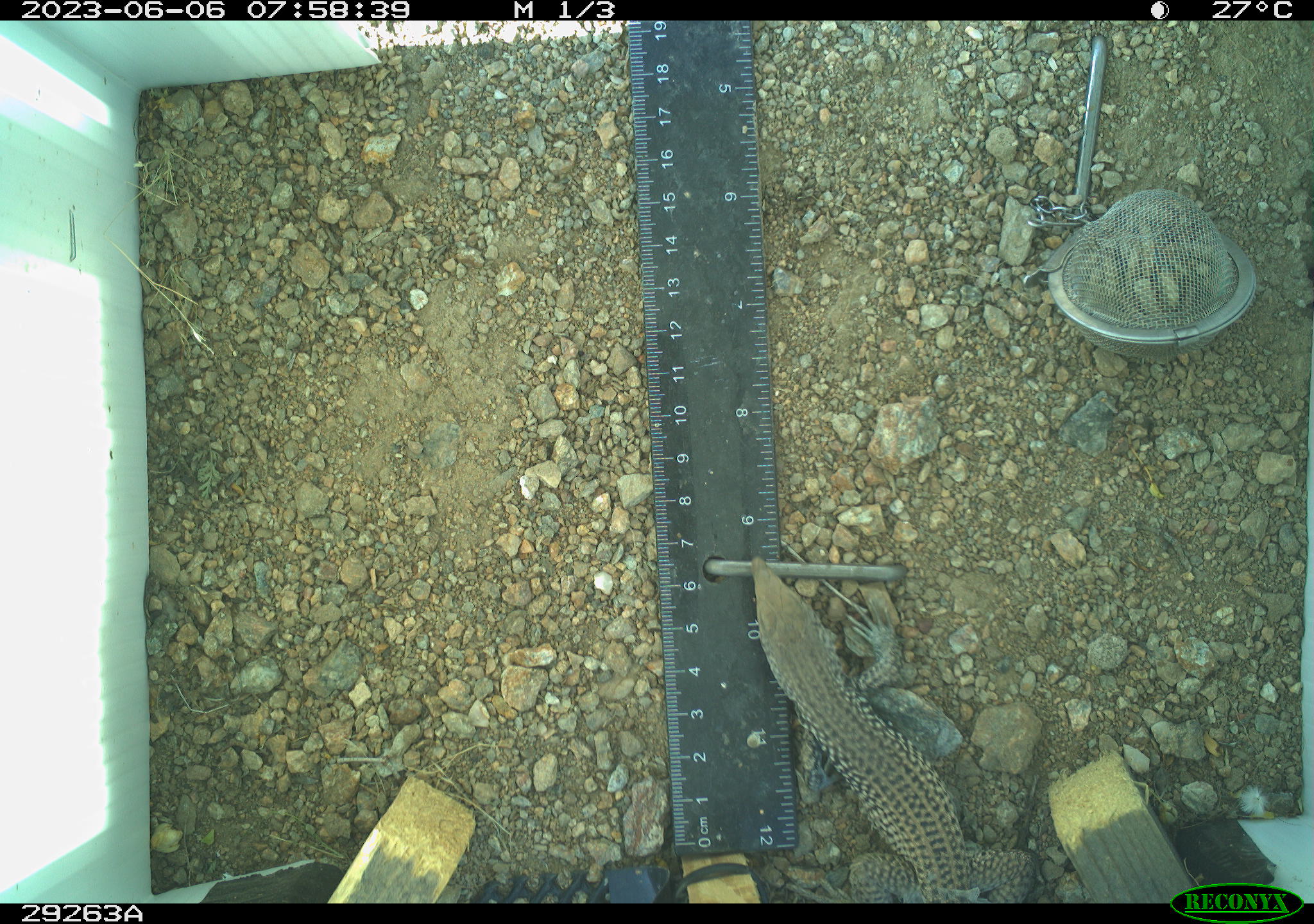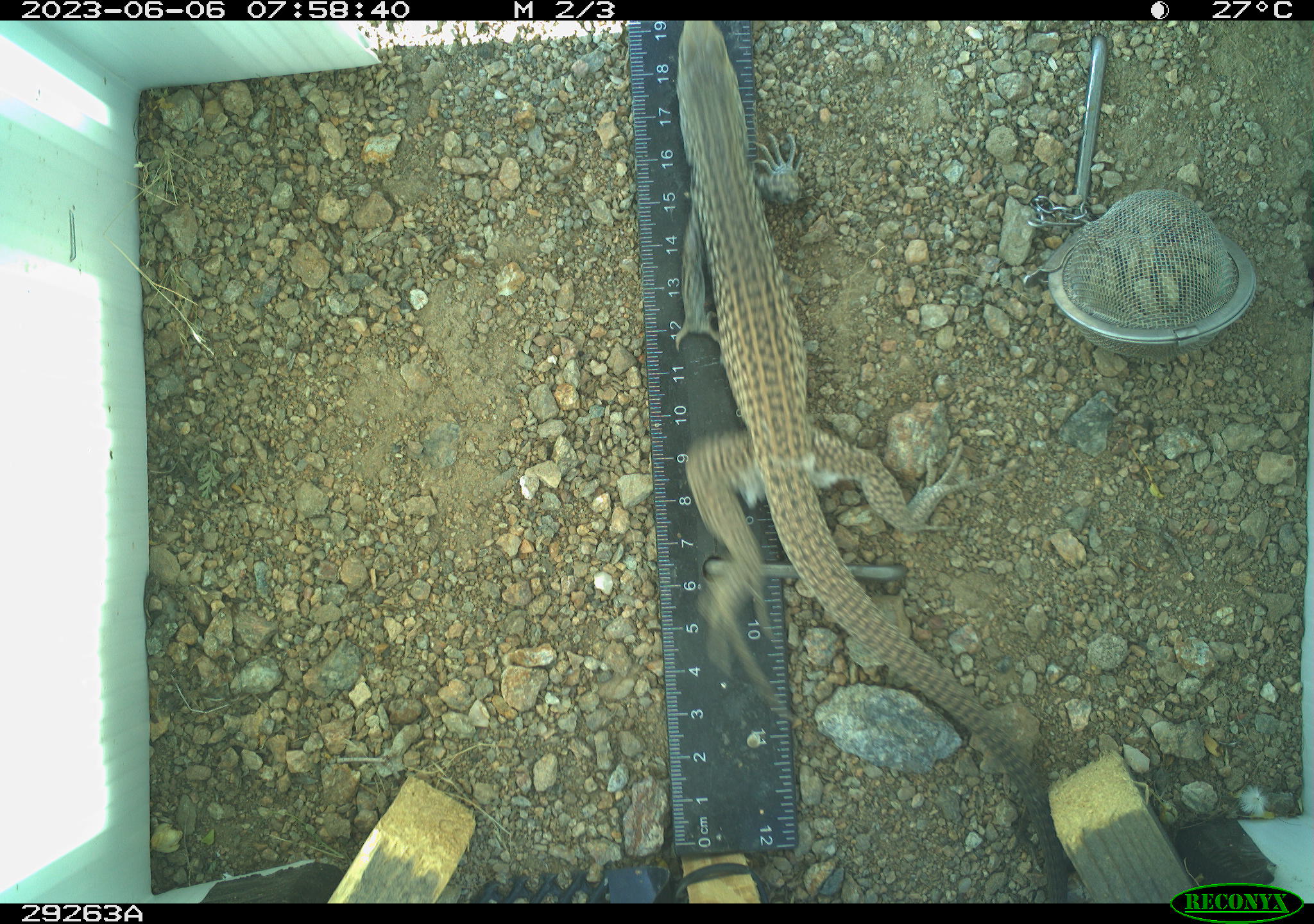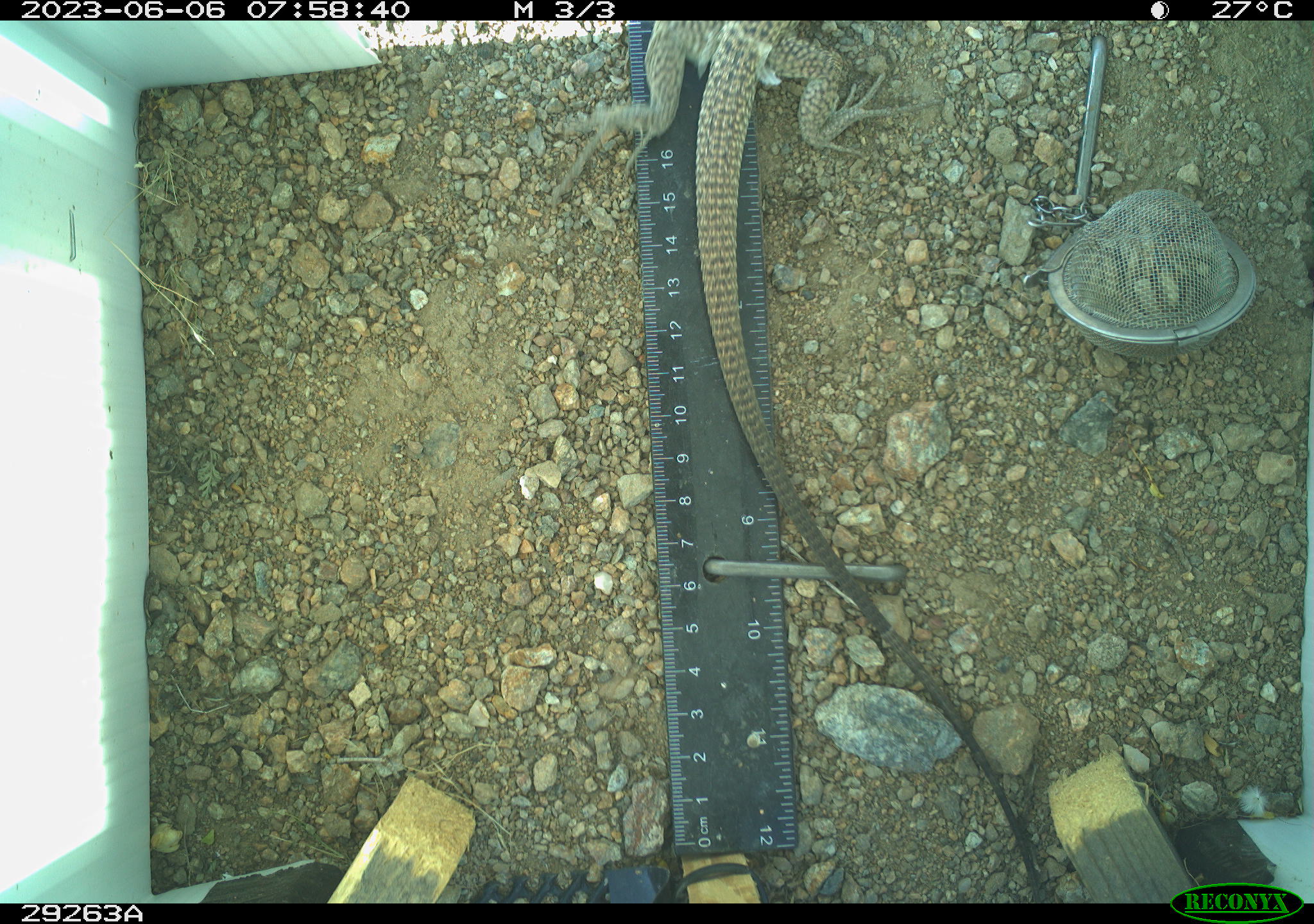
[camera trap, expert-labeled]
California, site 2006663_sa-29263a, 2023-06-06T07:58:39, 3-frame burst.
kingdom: Animalia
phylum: Chordata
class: Reptilia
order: Squamata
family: Teiidae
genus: Aspidoscelis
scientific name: Aspidoscelis tigris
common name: western whiptail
Western whiptail (Aspidoscelis tigris).